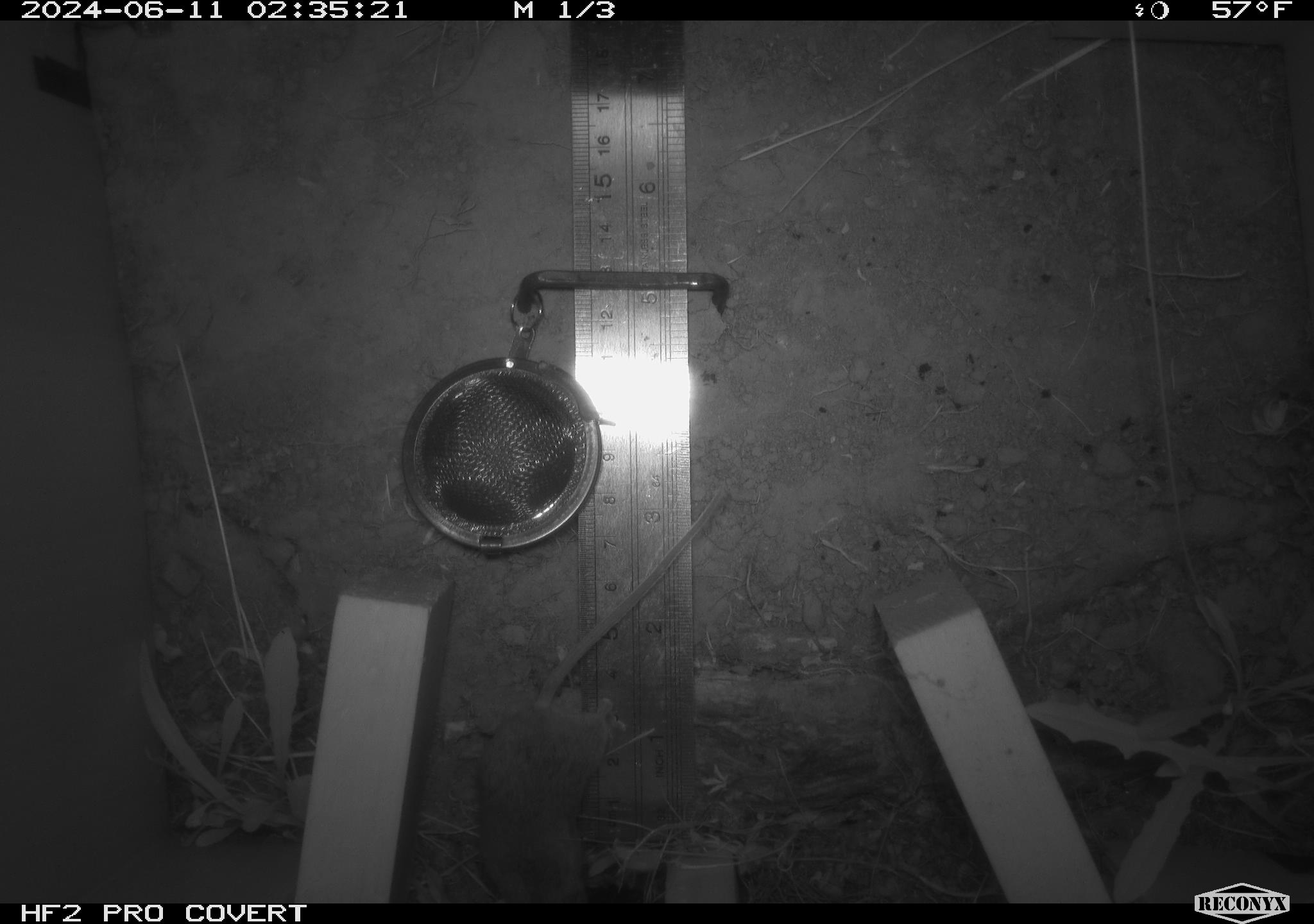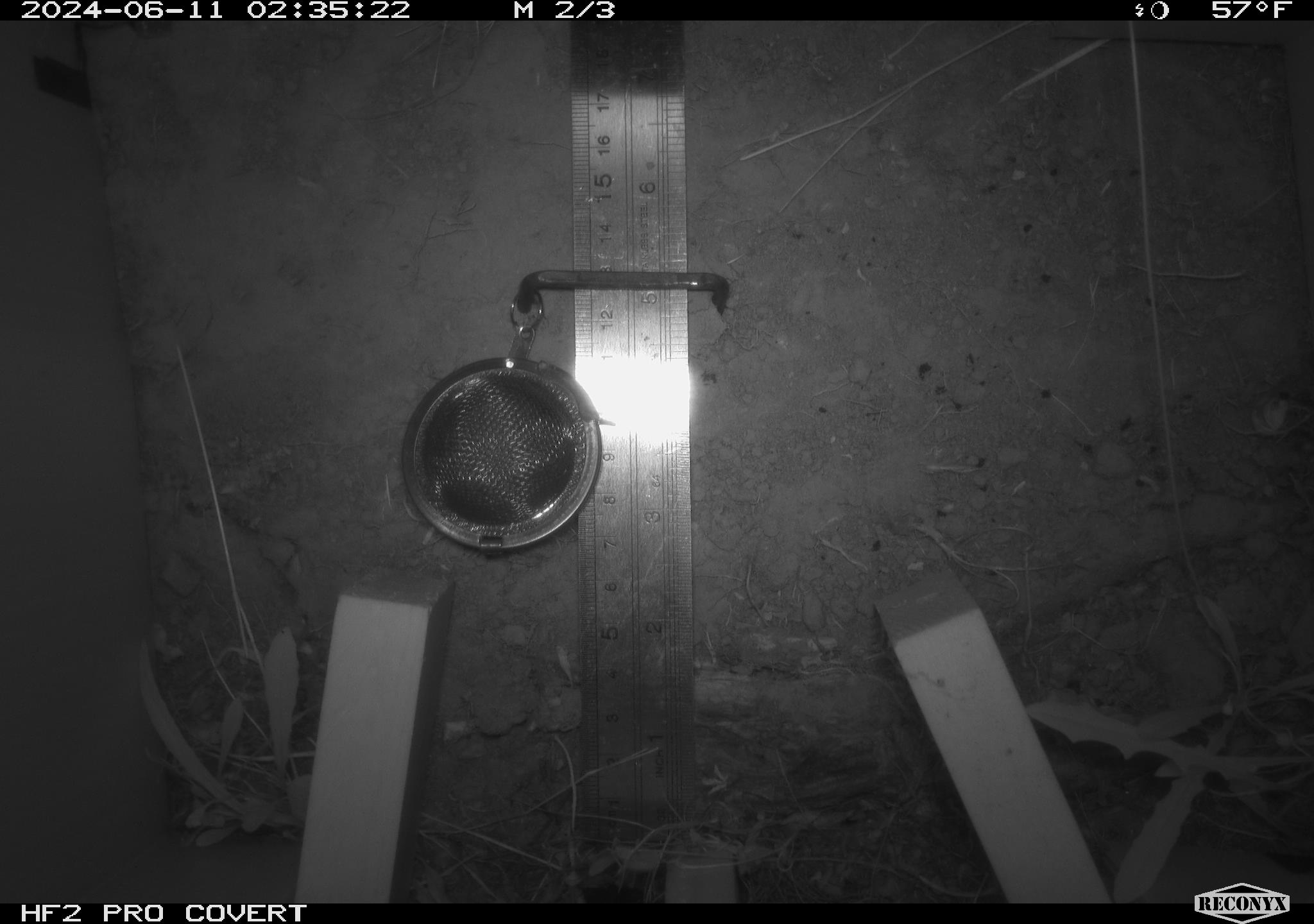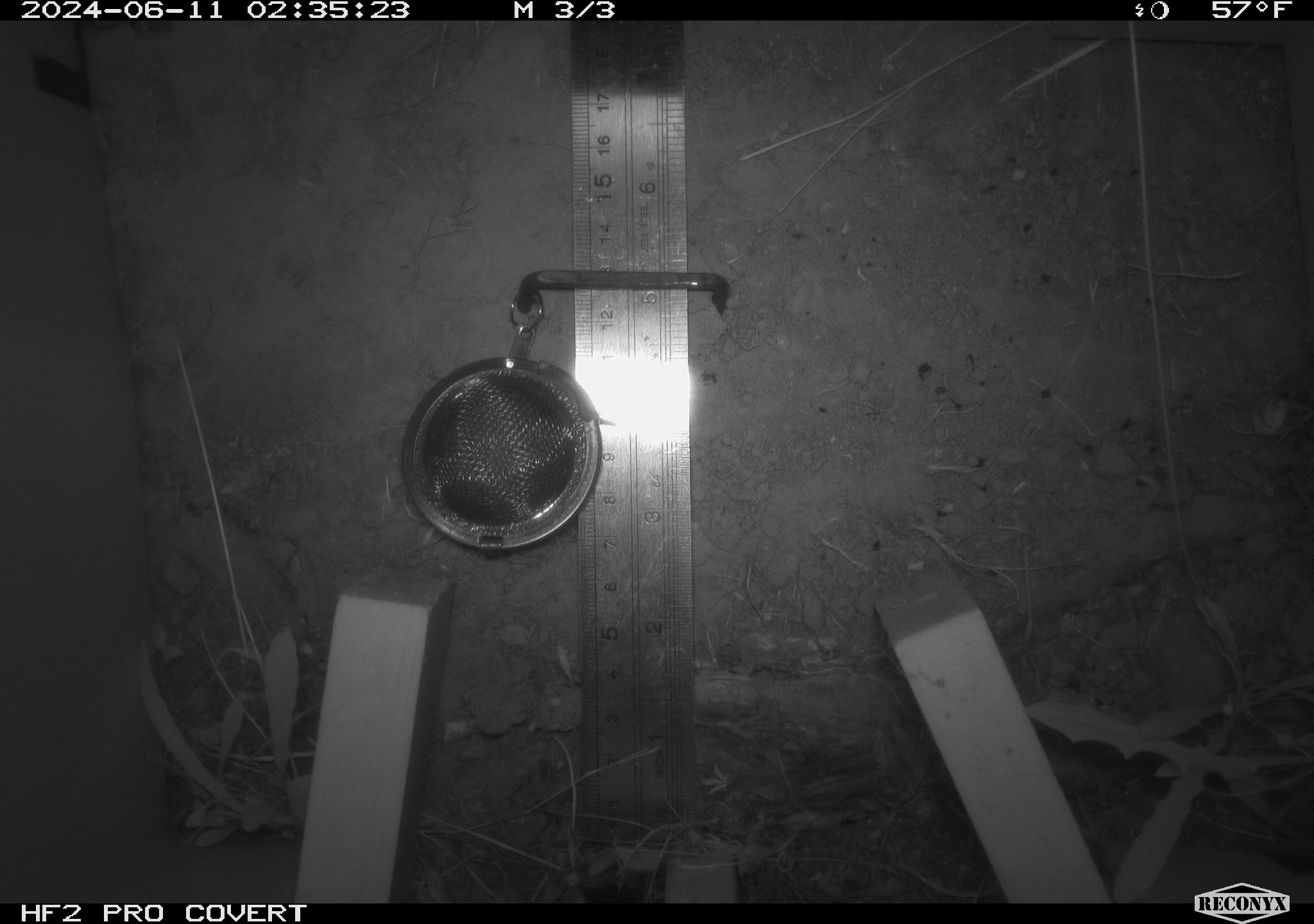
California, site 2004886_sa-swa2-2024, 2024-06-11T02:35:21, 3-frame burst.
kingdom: Animalia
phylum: Chordata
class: Mammalia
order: Rodentia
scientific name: Rodentia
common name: mouse species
Mouse species (Rodentia).